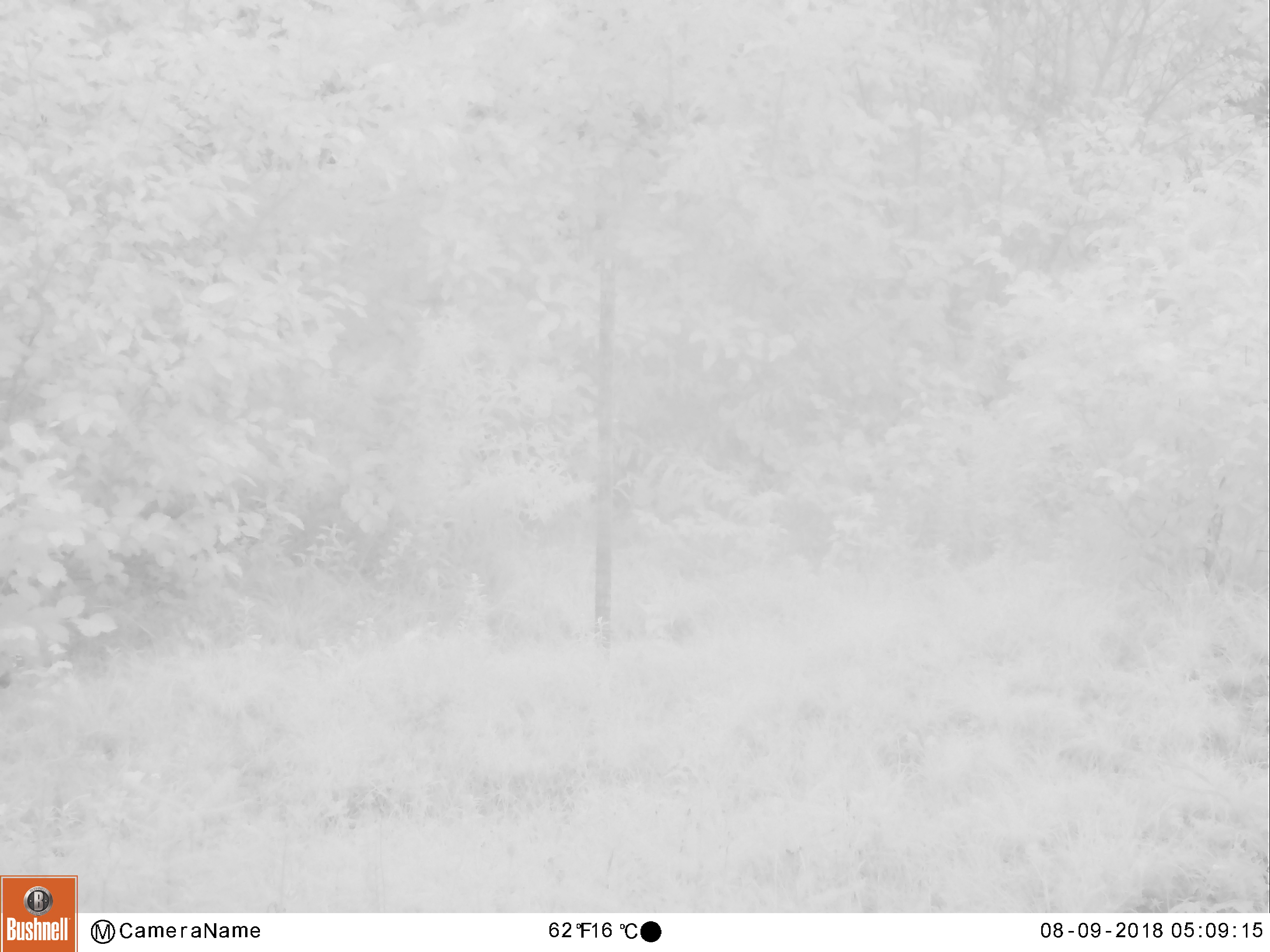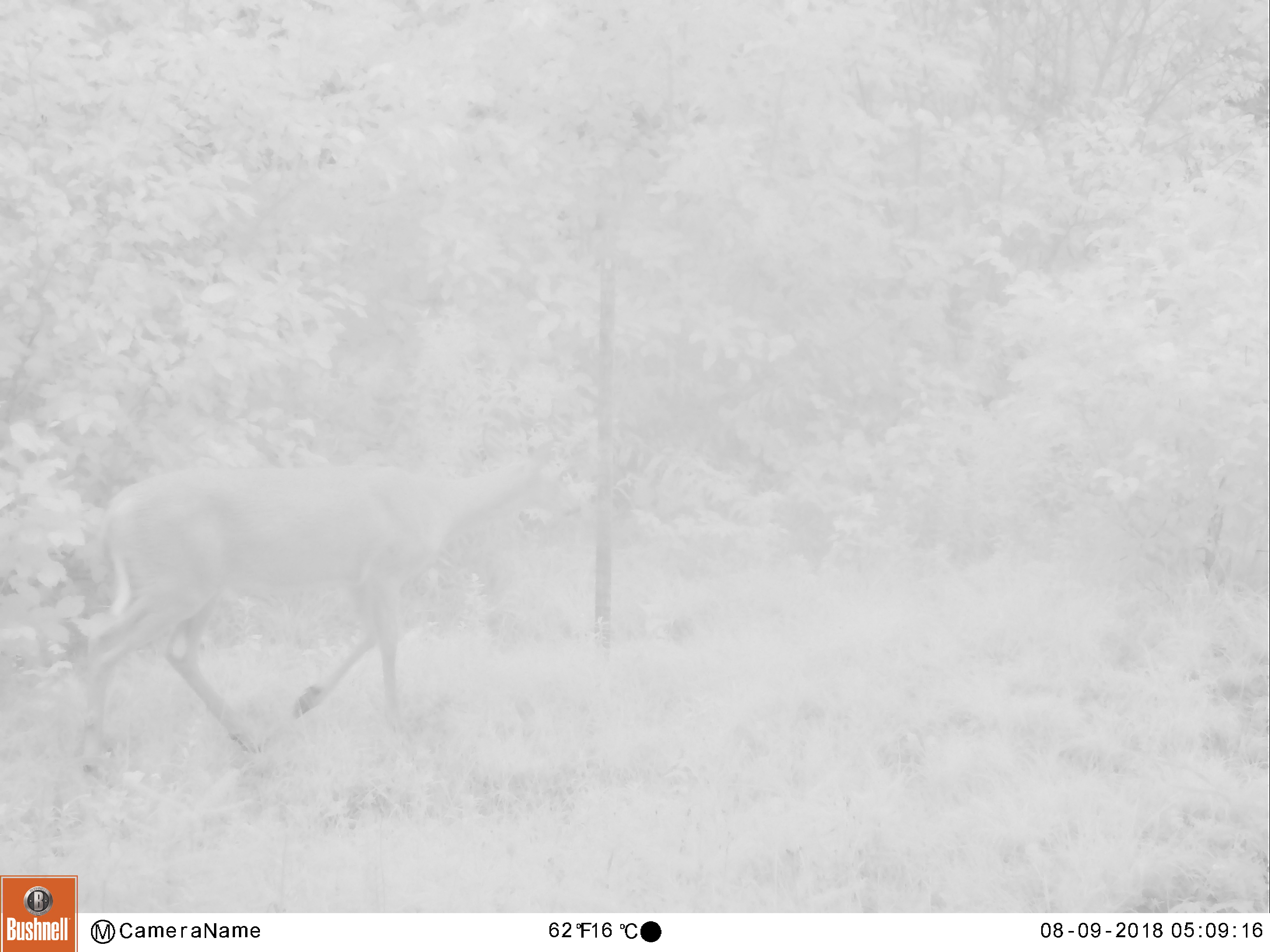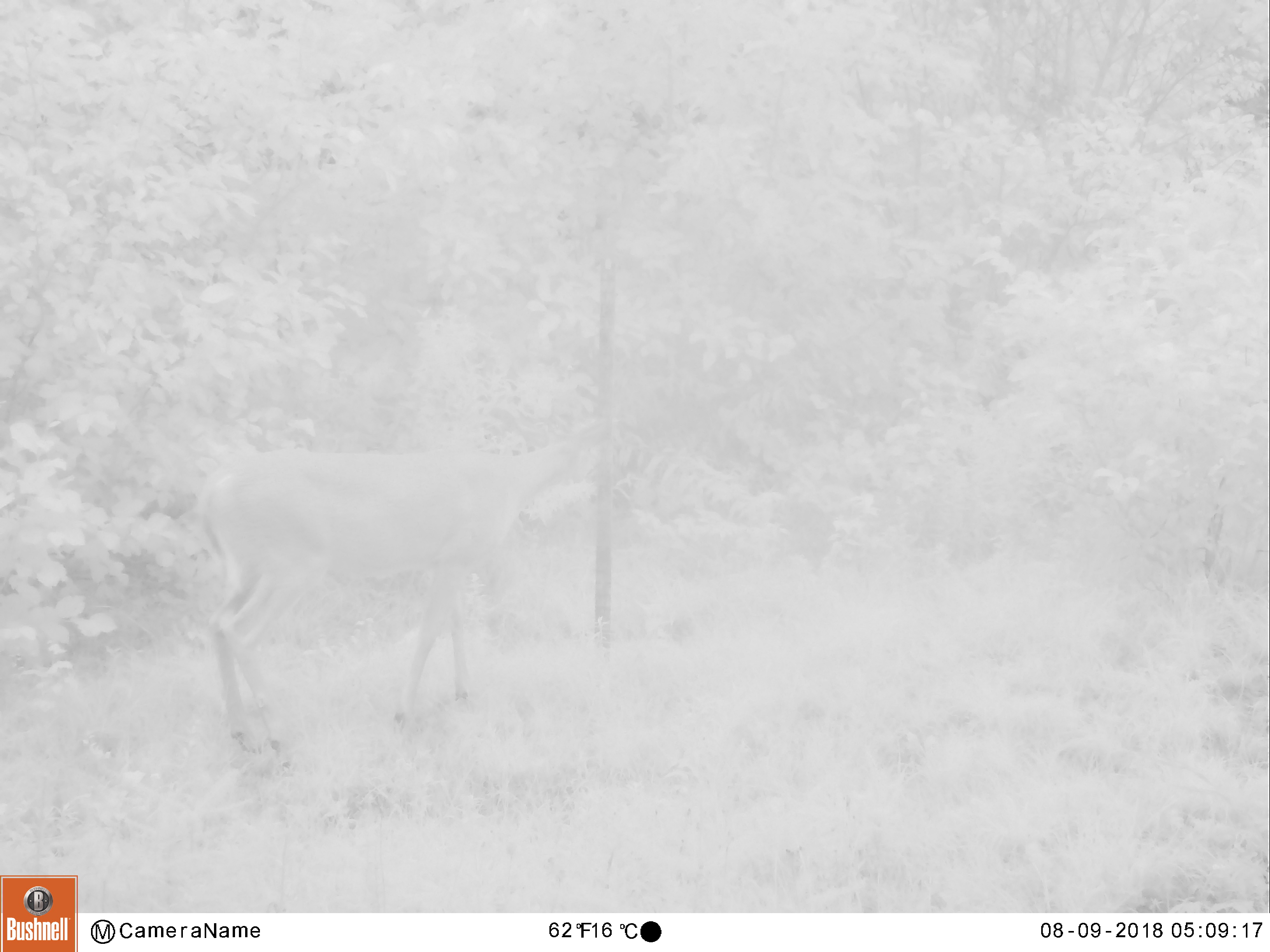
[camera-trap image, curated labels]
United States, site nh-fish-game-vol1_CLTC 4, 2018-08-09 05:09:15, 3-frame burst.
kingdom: Animalia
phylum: Chordata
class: Mammalia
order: Artiodactyla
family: Cervidae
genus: Odocoileus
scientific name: Odocoileus virginianus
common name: white-tailed deer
White-tailed deer (Odocoileus virginianus).